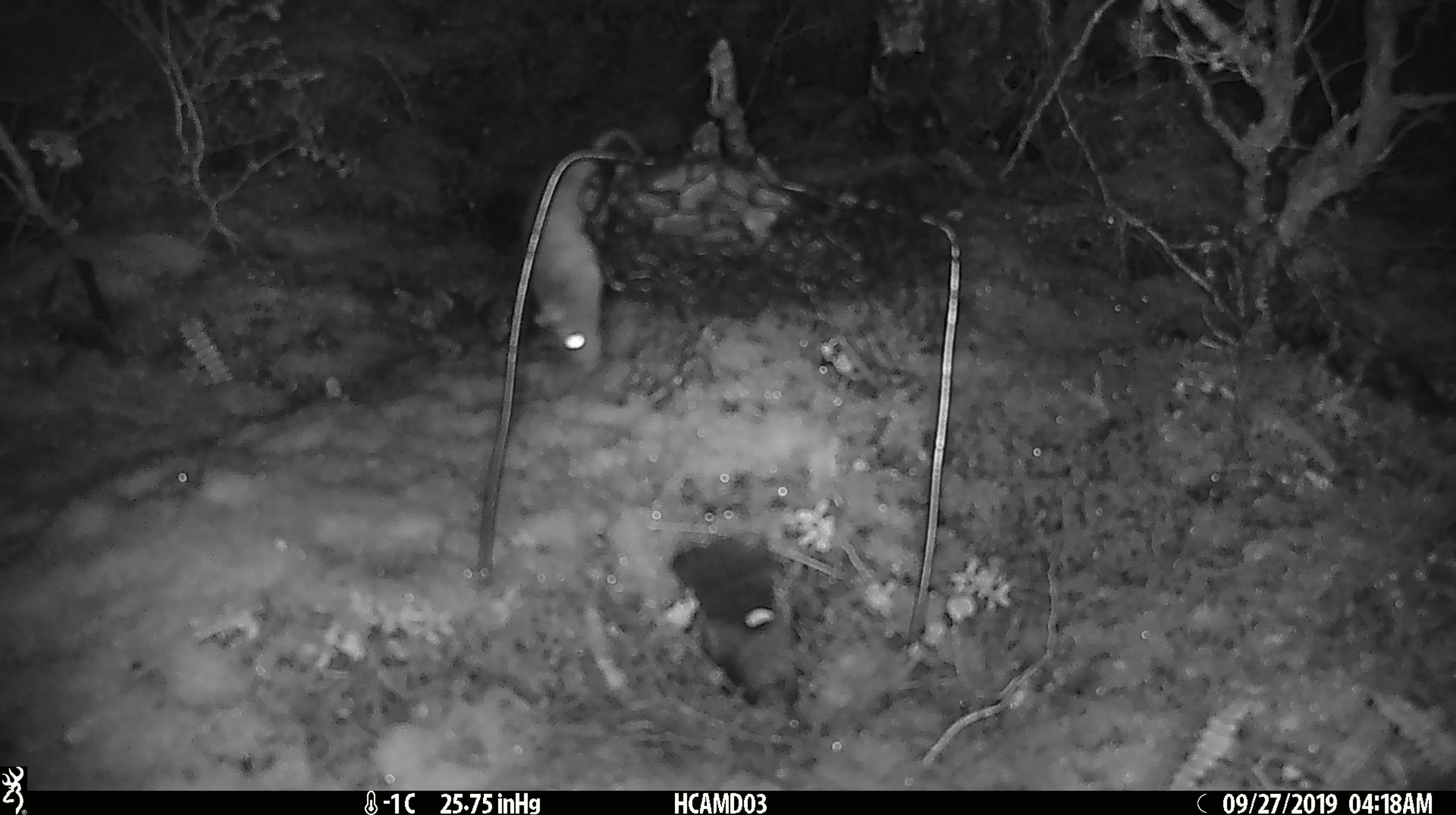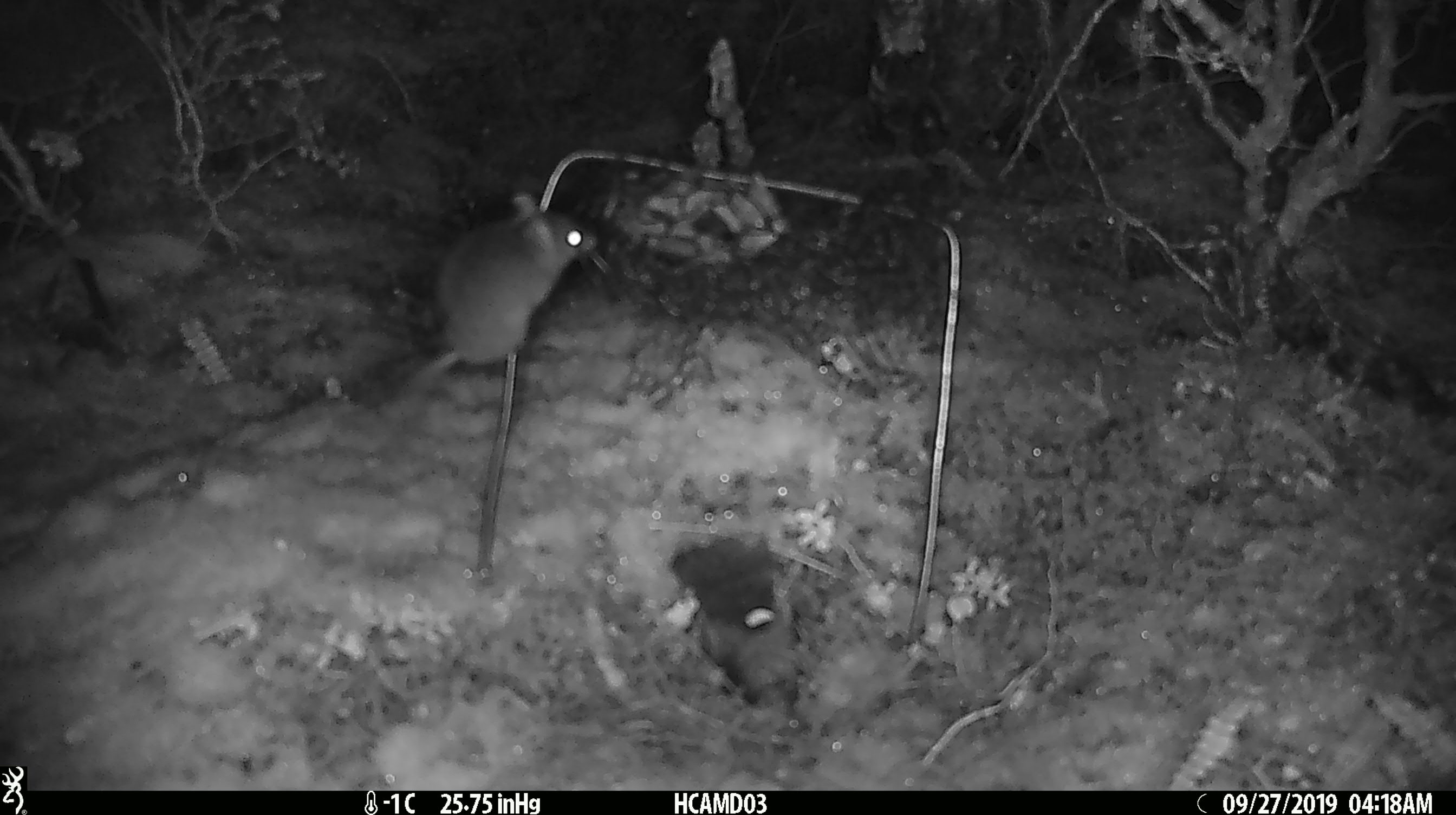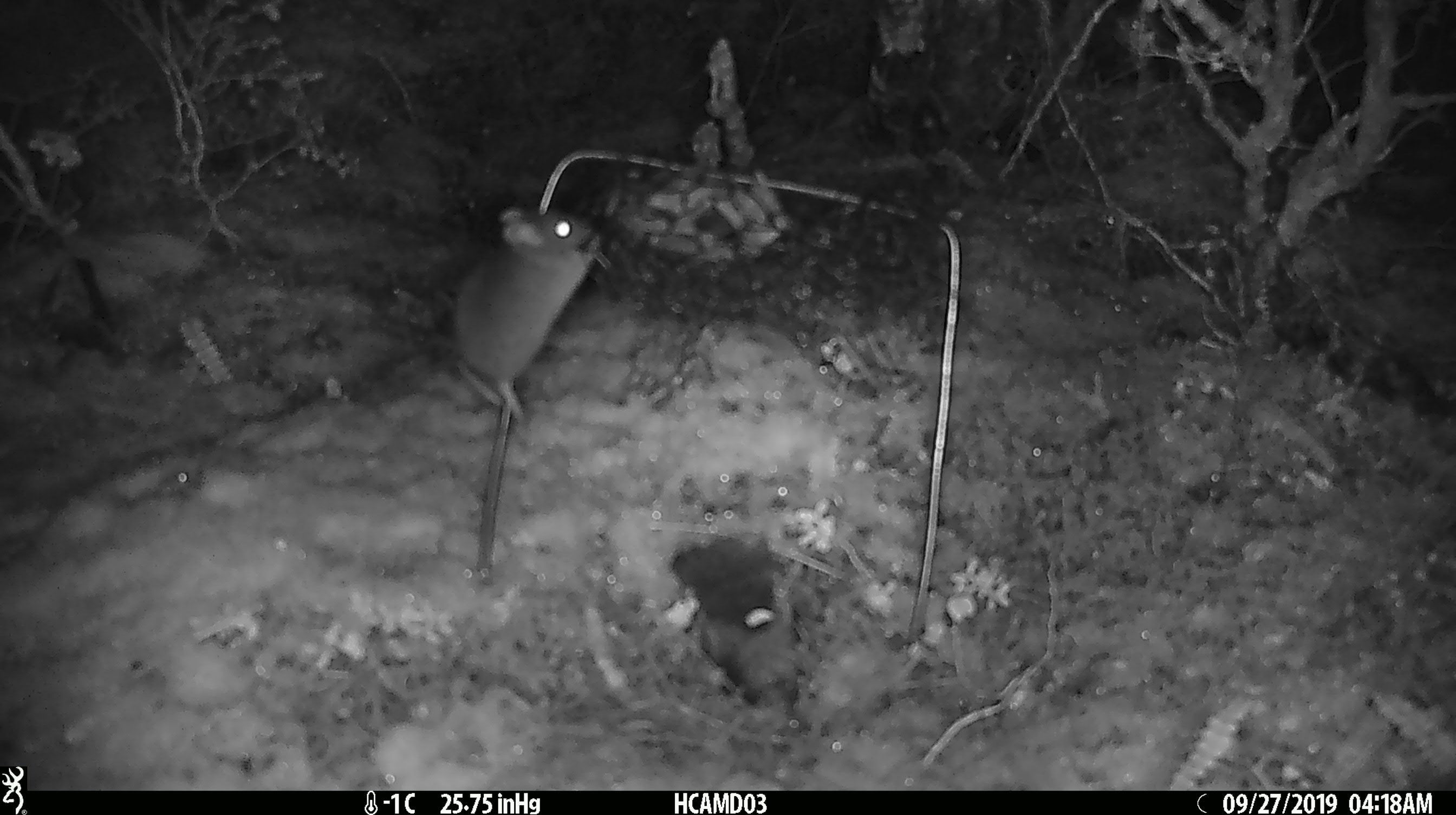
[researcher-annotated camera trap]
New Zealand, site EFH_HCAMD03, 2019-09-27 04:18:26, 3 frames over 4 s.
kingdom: Animalia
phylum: Chordata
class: Mammalia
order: Rodentia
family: Muridae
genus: Mus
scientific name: Mus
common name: mouse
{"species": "mouse (Mus)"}